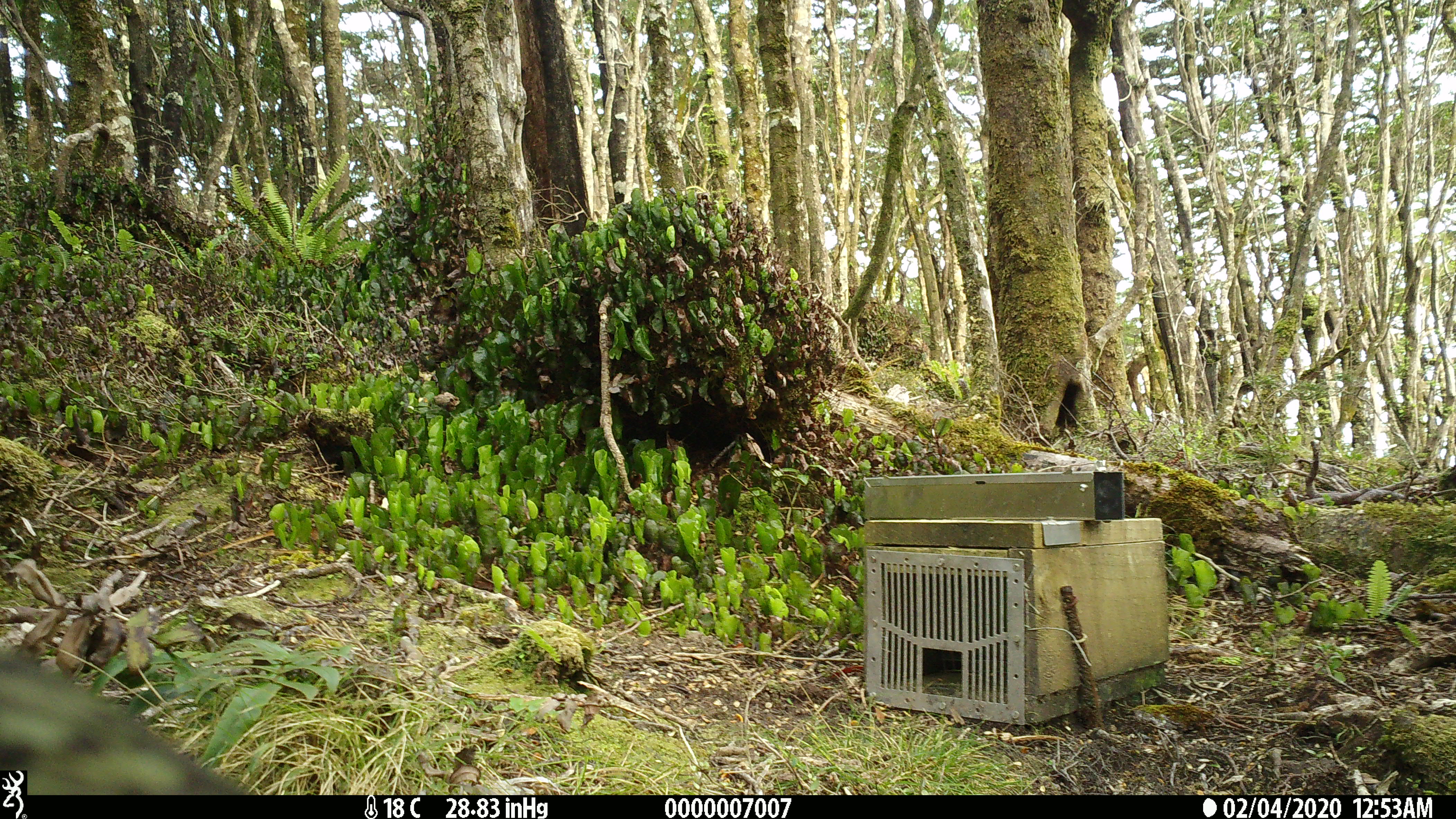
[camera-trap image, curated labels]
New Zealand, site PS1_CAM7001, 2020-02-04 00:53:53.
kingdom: Animalia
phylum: Chordata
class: Aves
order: Psittaciformes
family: Strigopidae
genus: Nestor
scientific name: Nestor notabilis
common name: kea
Kea (Nestor notabilis).